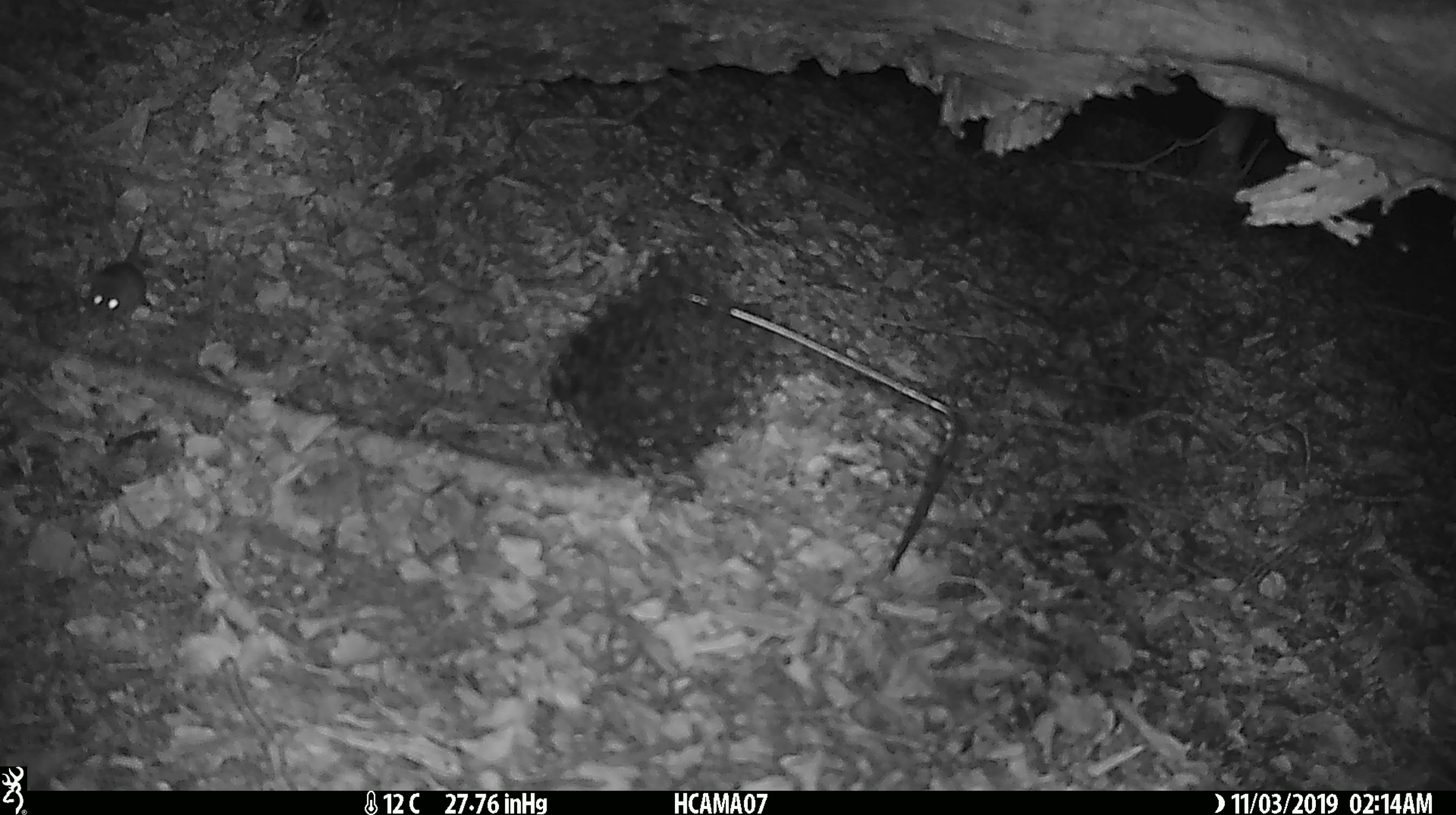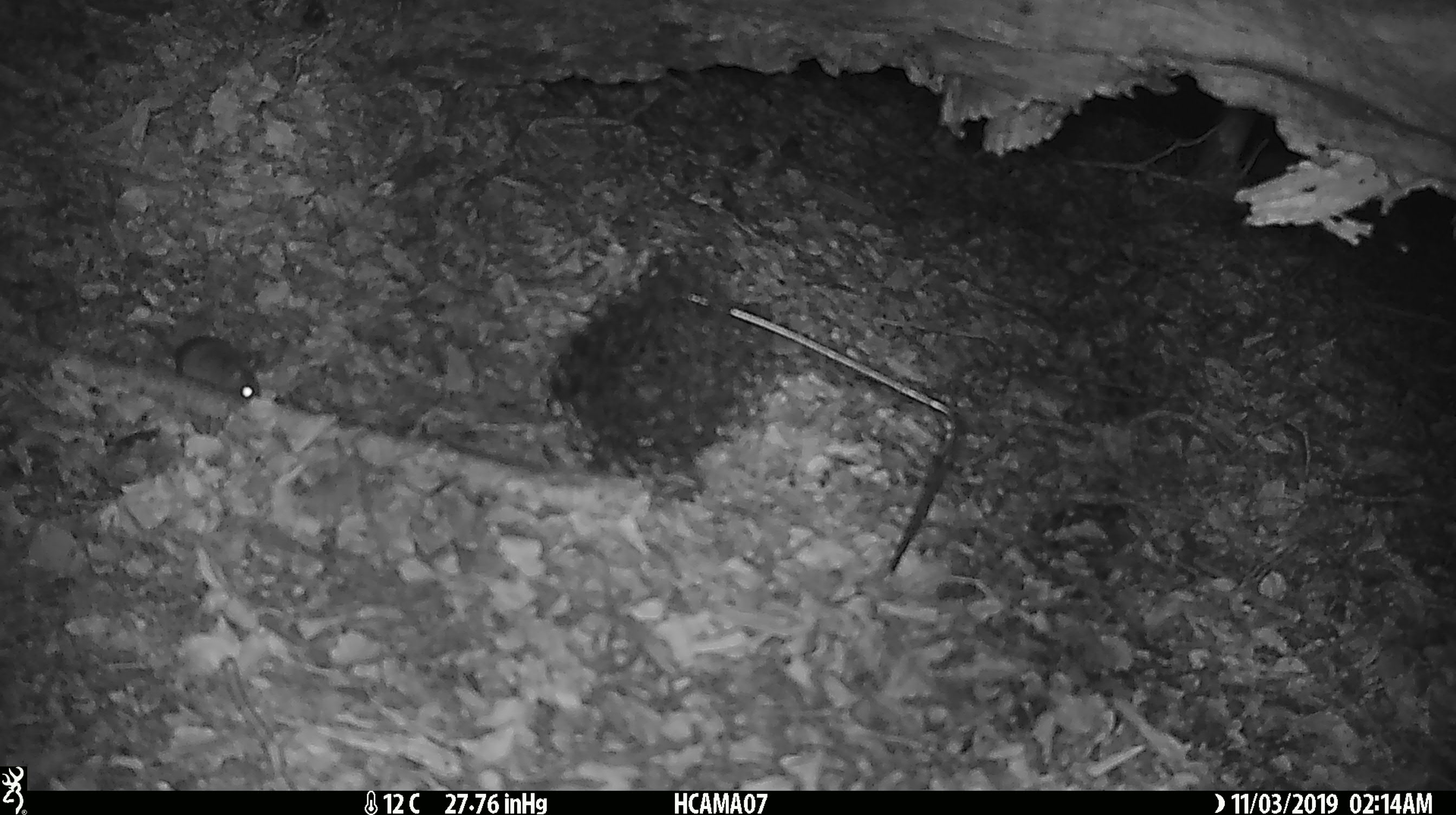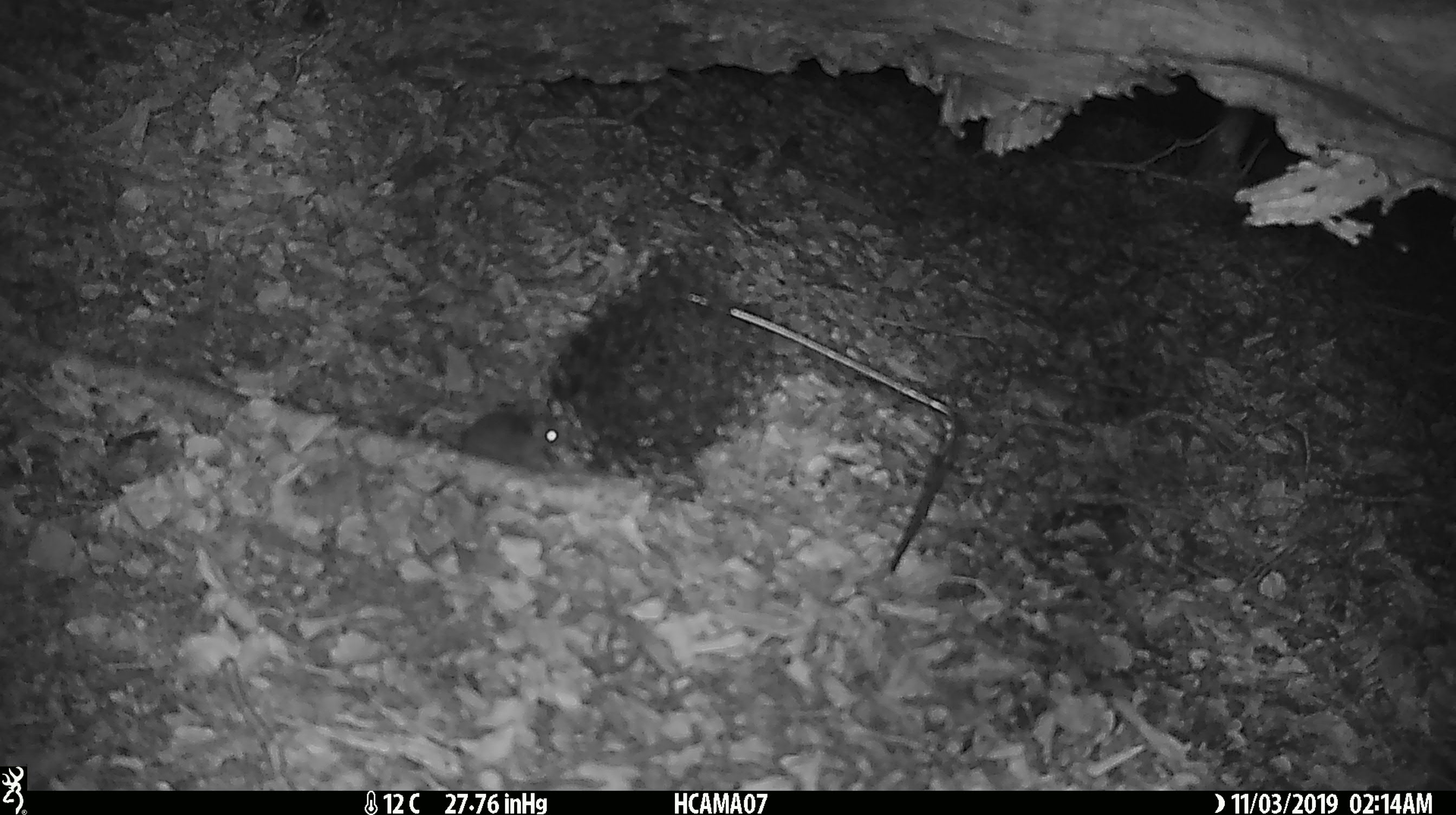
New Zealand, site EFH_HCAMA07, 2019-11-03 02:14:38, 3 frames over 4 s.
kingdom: Animalia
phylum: Chordata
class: Mammalia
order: Rodentia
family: Muridae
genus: Mus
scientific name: Mus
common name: mouse